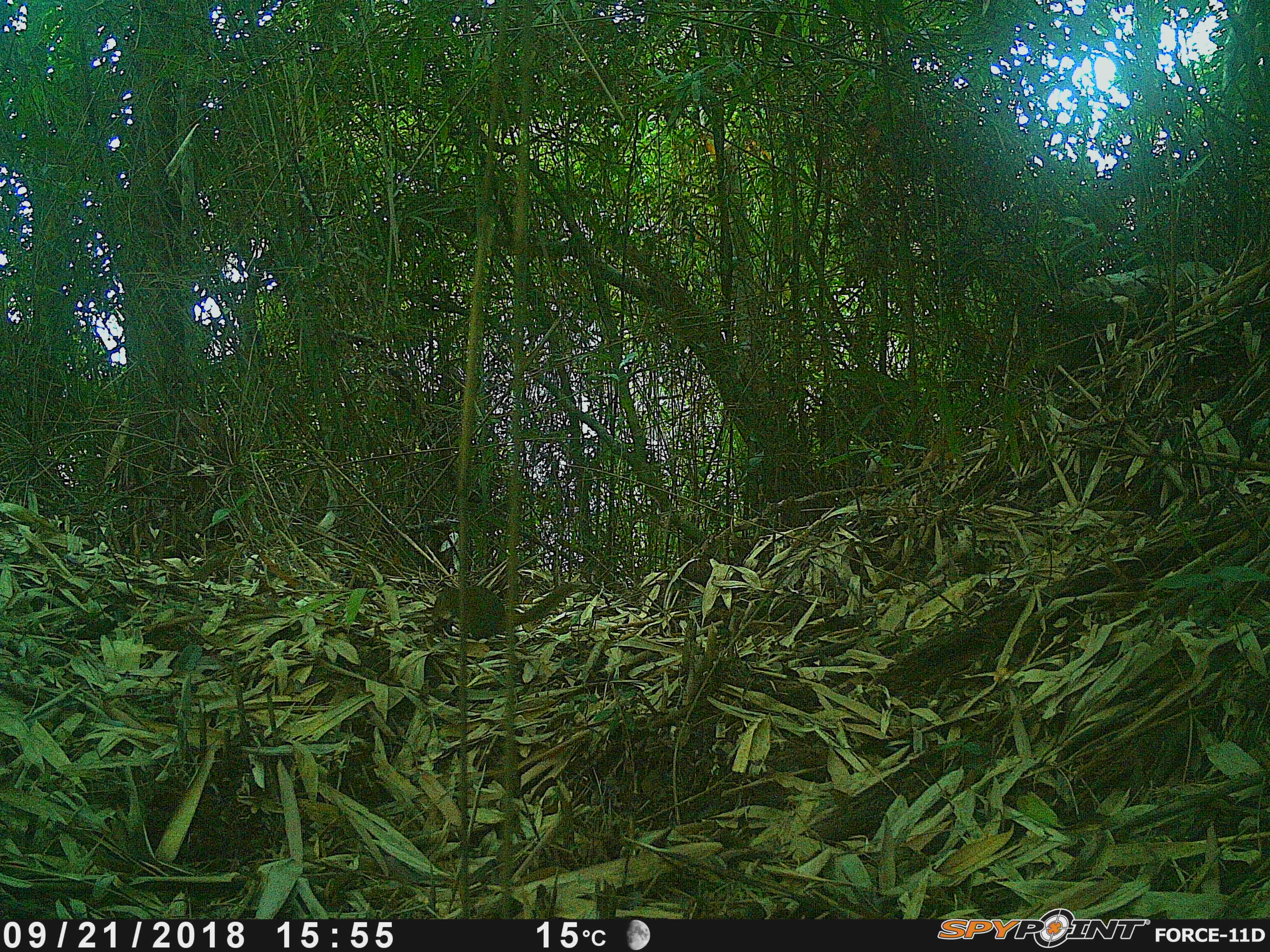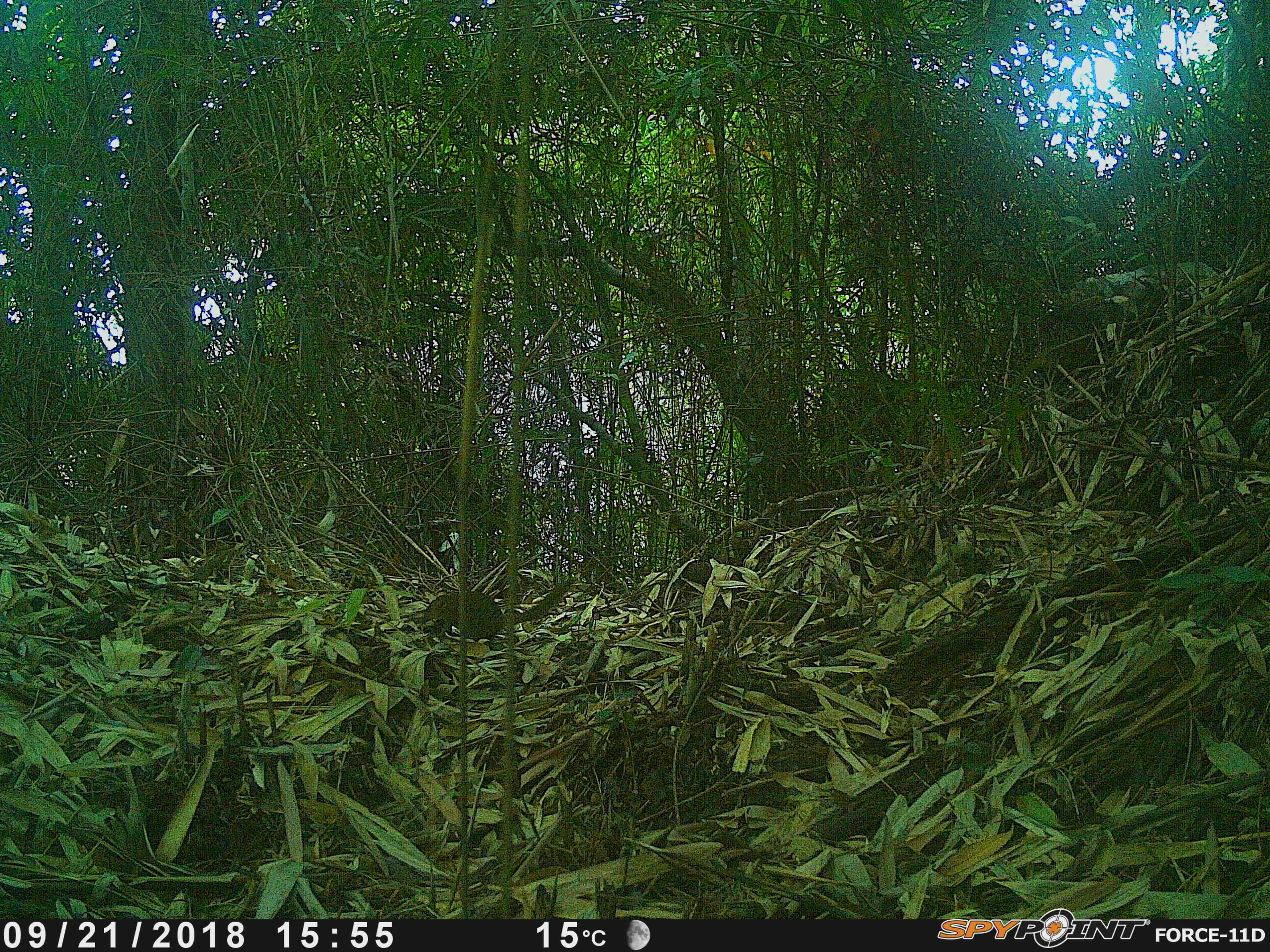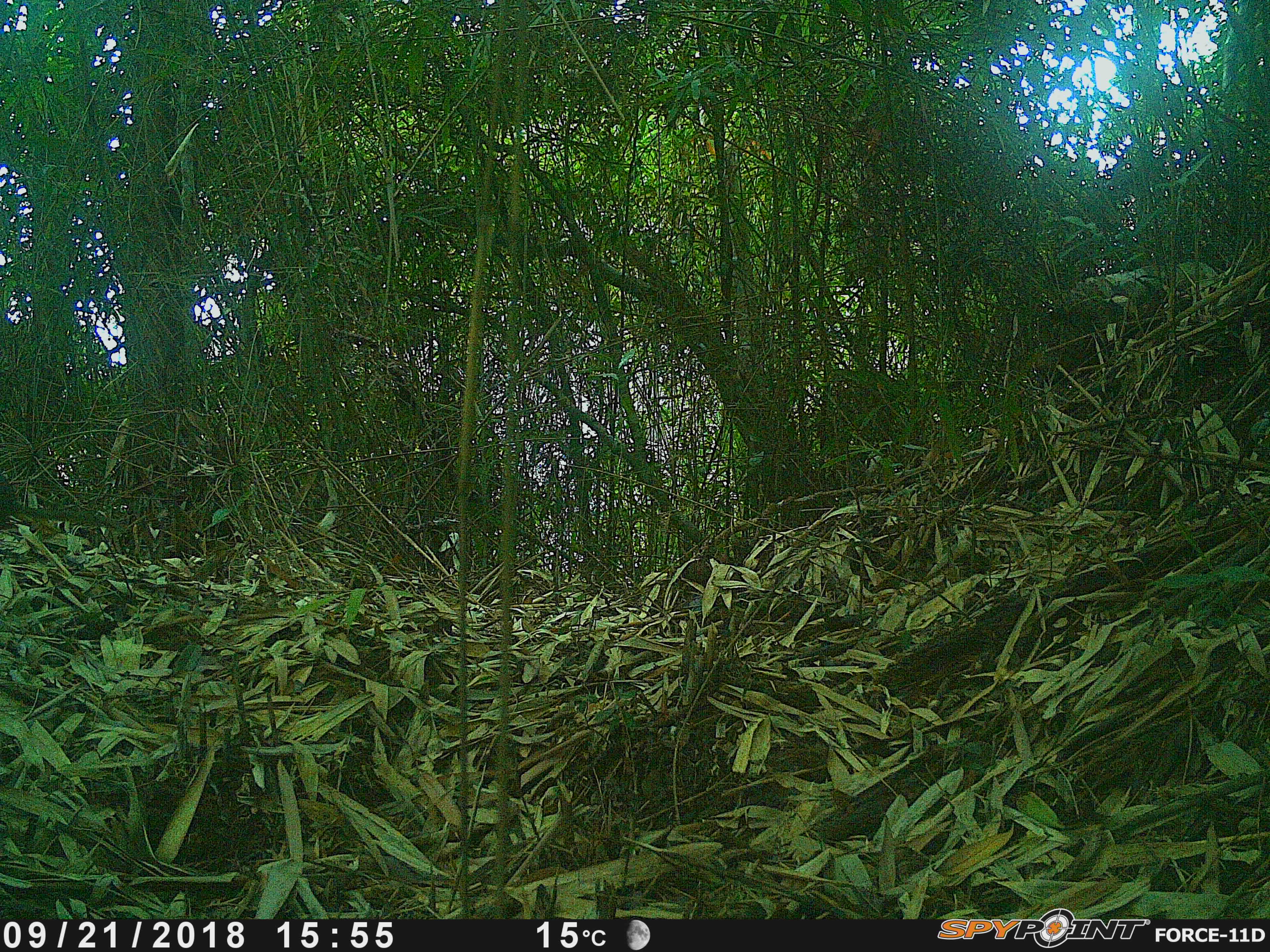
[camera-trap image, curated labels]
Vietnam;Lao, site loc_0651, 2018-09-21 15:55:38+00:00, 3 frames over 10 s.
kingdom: Animalia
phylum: Chordata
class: Mammalia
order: Scandentia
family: Tupaiidae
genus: Tupaia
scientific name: Tupaia belangeri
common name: northern treeshrew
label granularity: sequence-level